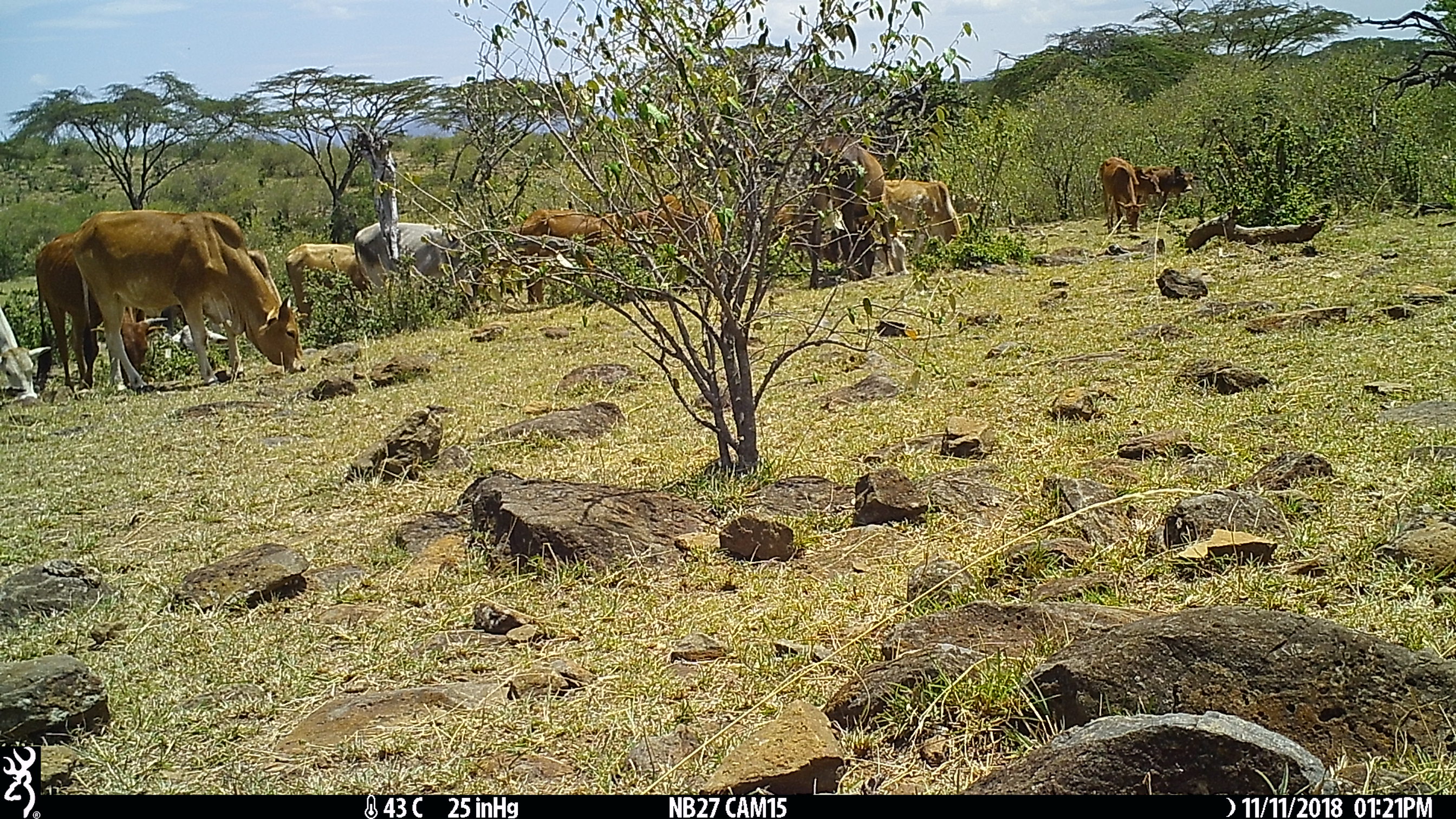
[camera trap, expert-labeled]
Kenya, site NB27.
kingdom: Animalia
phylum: Chordata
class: Mammalia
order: Artiodactyla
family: Bovidae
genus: Bos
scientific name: Bos taurus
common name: cattle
Cattle (Bos taurus).